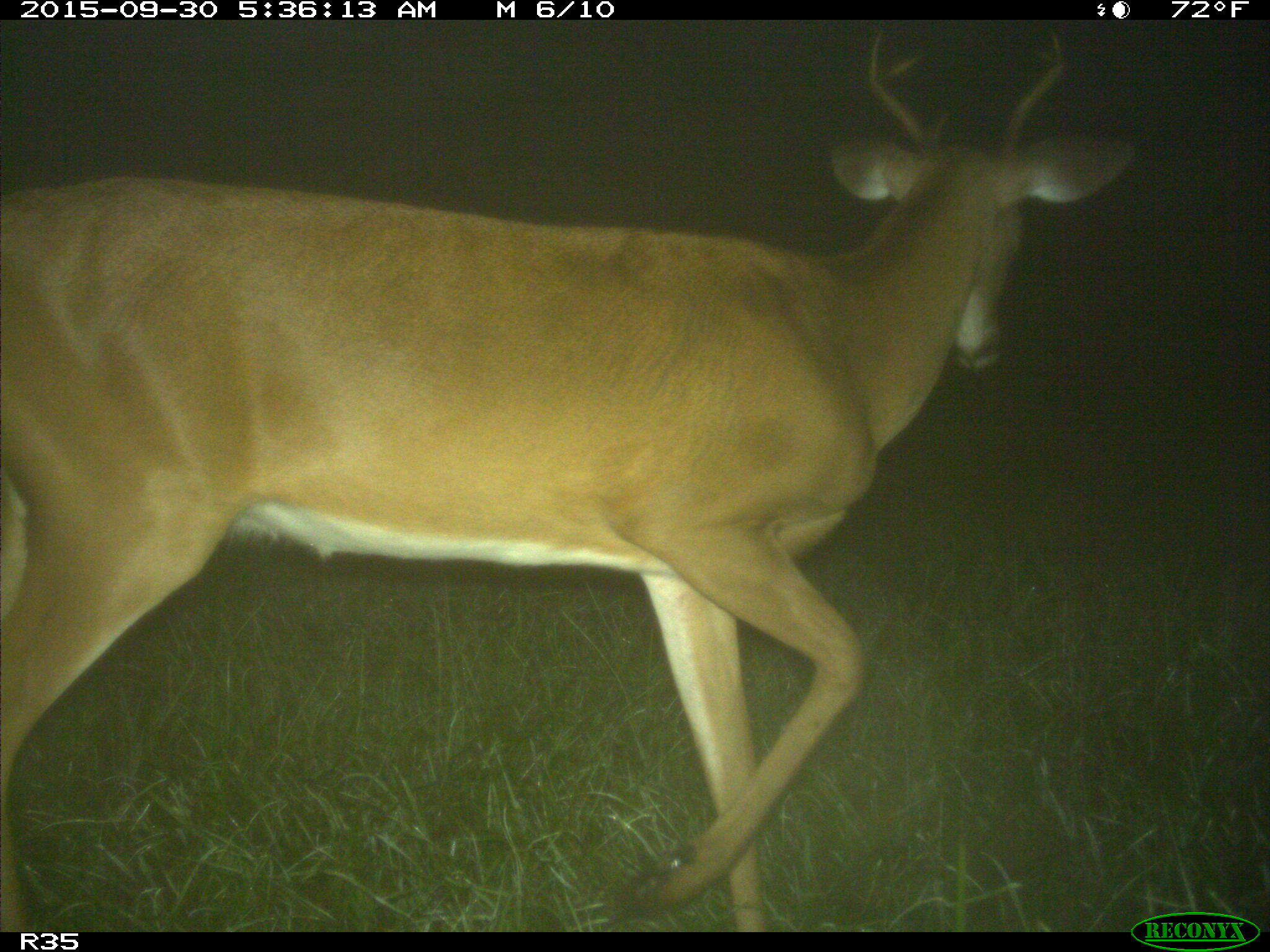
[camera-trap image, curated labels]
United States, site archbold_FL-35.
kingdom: Animalia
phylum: Chordata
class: Mammalia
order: Artiodactyla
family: Cervidae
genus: Odocoileus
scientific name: Odocoileus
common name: deer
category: unidentified deer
Unidentified deer (deer) (Odocoileus).